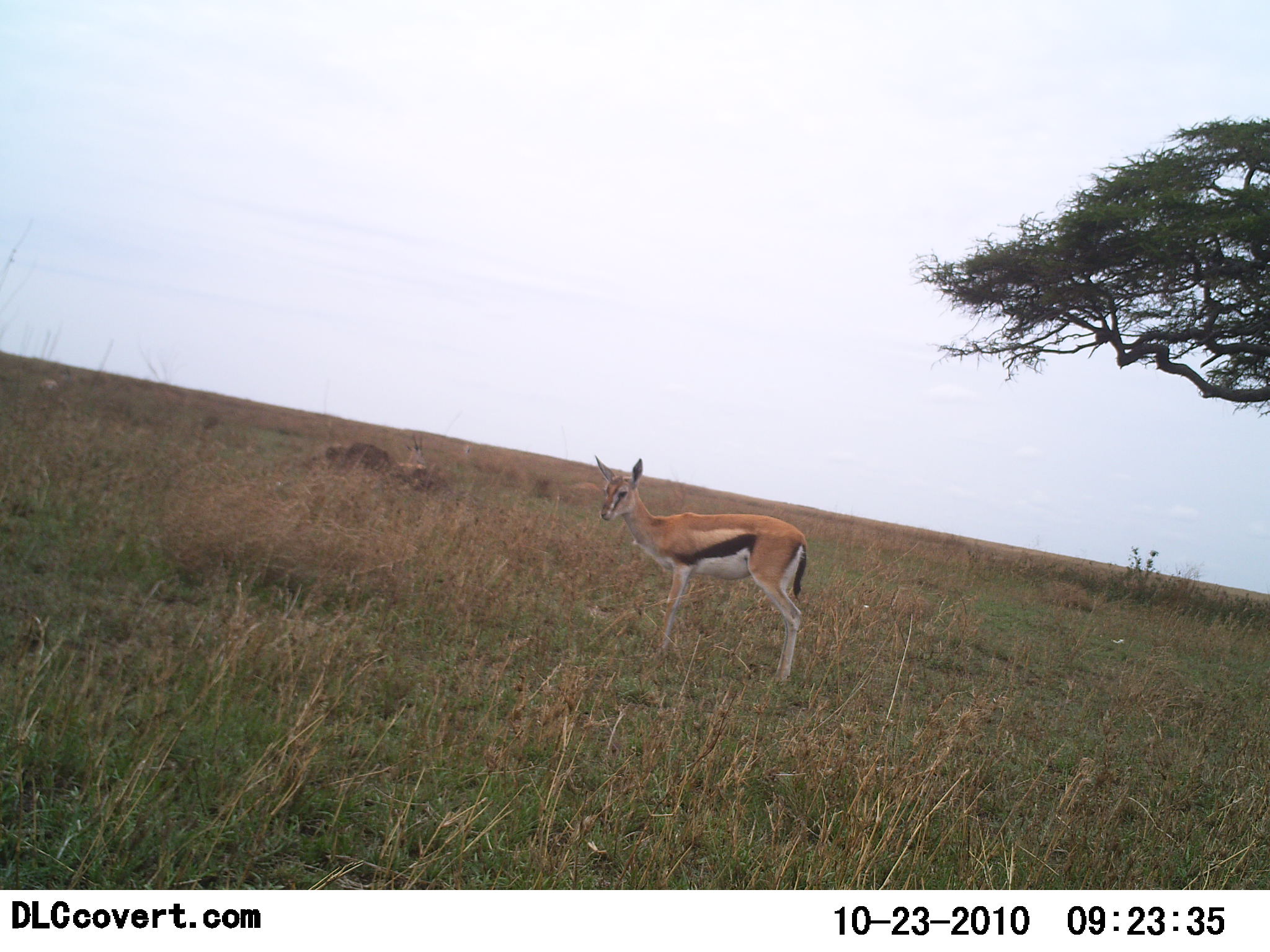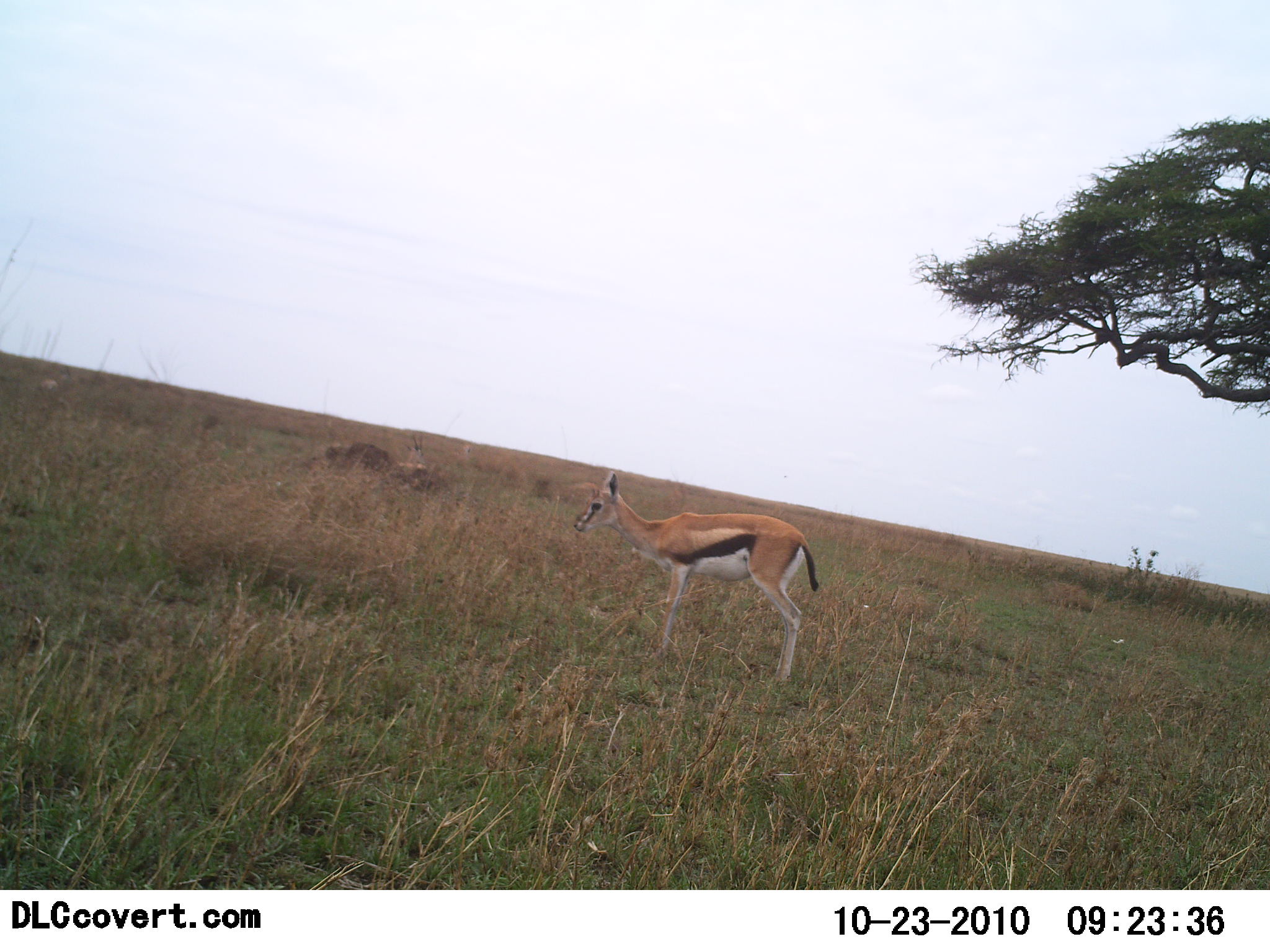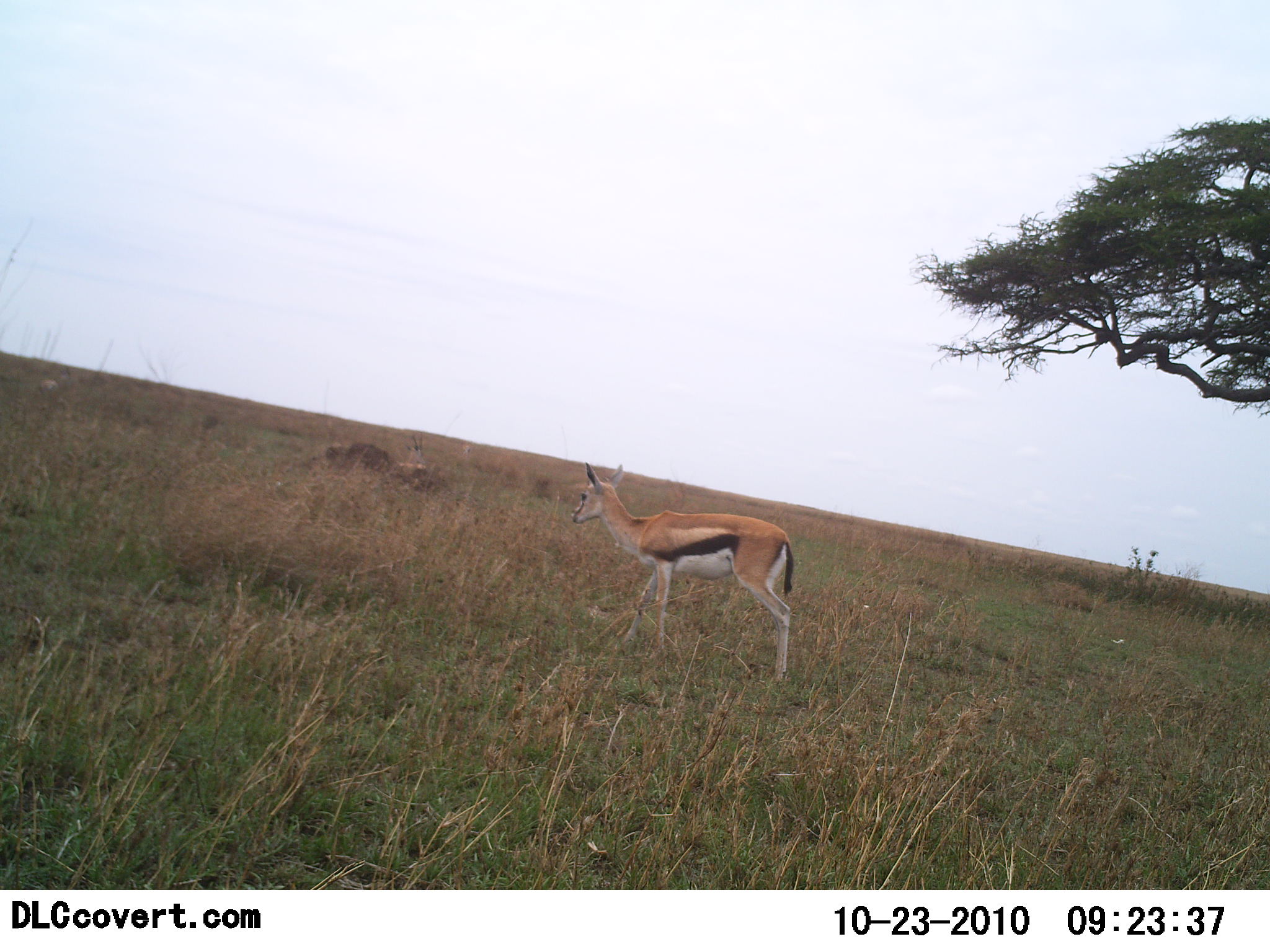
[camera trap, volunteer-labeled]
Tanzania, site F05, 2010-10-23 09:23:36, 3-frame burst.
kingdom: Animalia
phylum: Chordata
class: Mammalia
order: Artiodactyla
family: Bovidae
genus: Eudorcas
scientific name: Eudorcas thomsonii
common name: thomson's gazelle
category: gazellethomsons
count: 1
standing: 93%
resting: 0%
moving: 7%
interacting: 0%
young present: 0%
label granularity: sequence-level